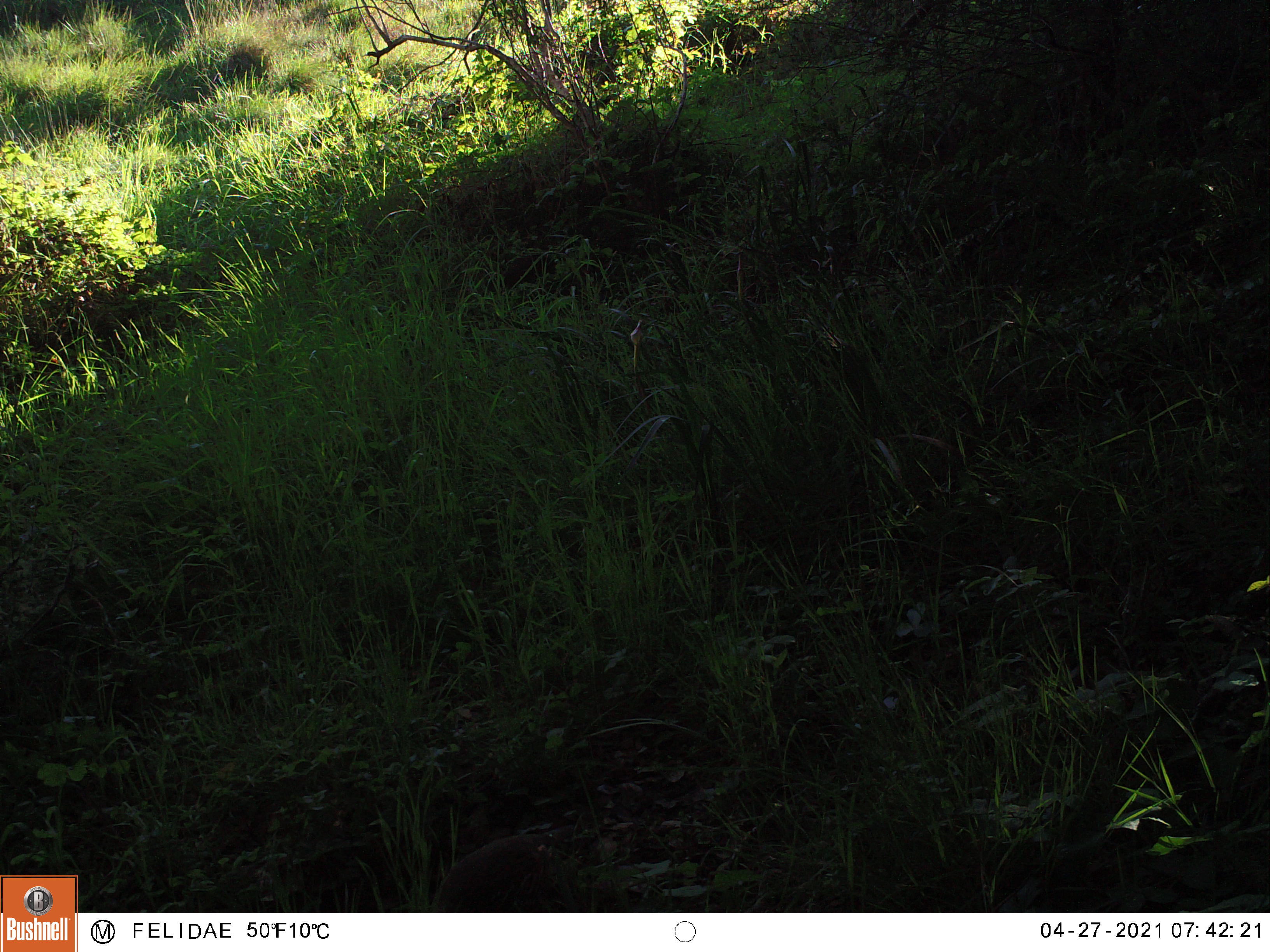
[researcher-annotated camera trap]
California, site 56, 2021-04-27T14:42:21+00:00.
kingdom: Animalia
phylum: Chordata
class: Aves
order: Galliformes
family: Odontophoridae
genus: Callipepla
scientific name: Callipepla californica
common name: california quail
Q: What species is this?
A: California quail (Callipepla californica).